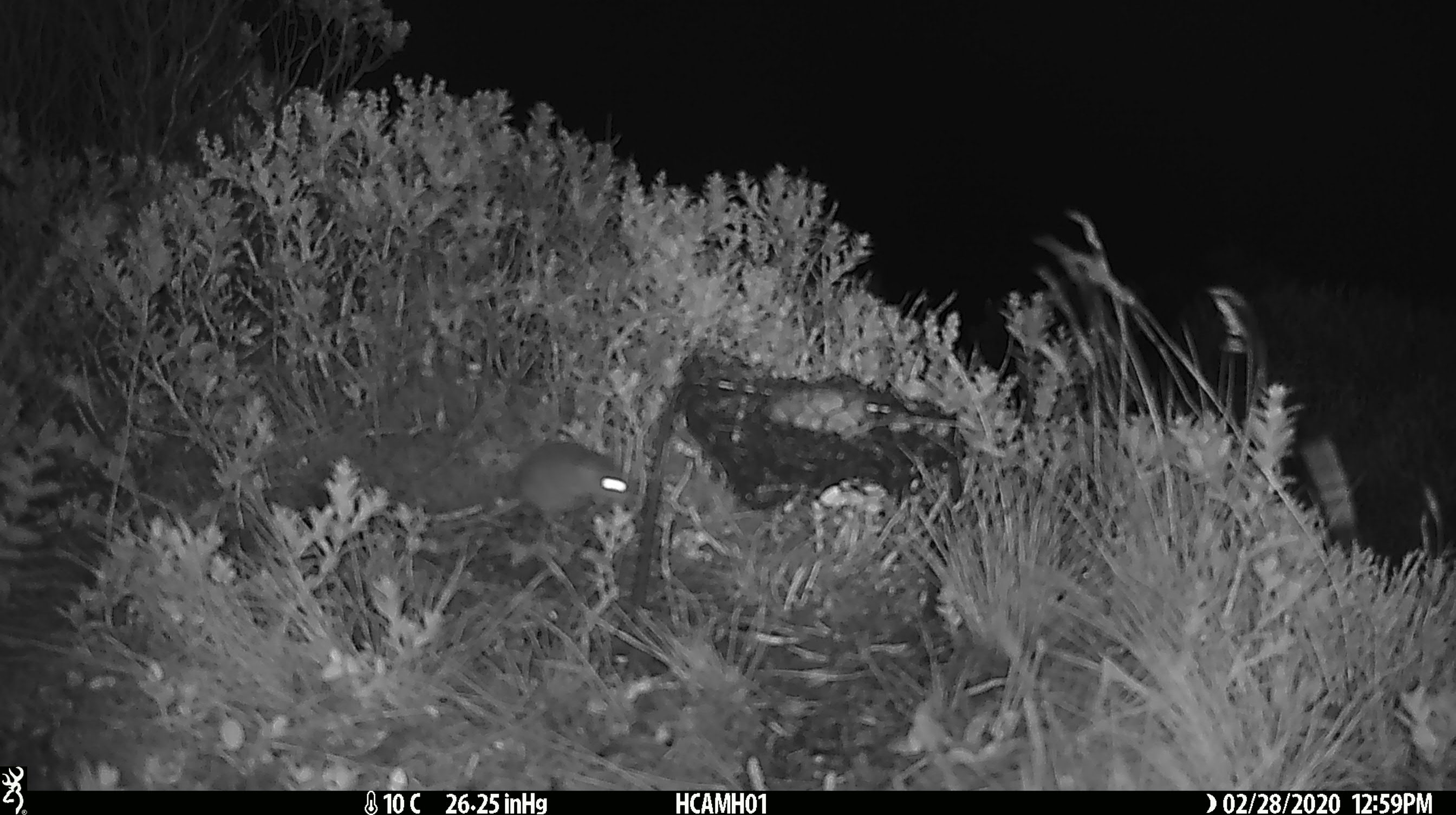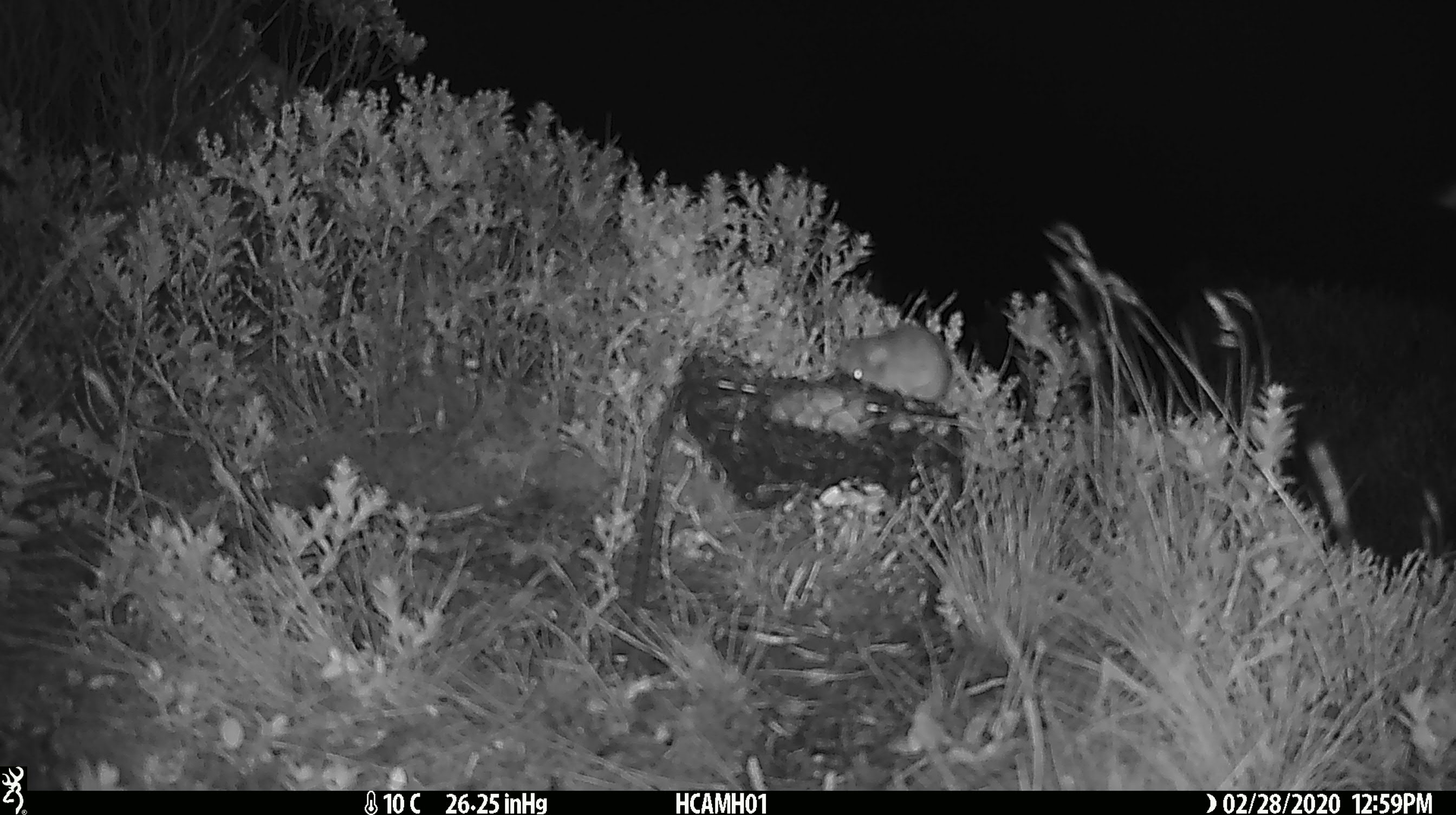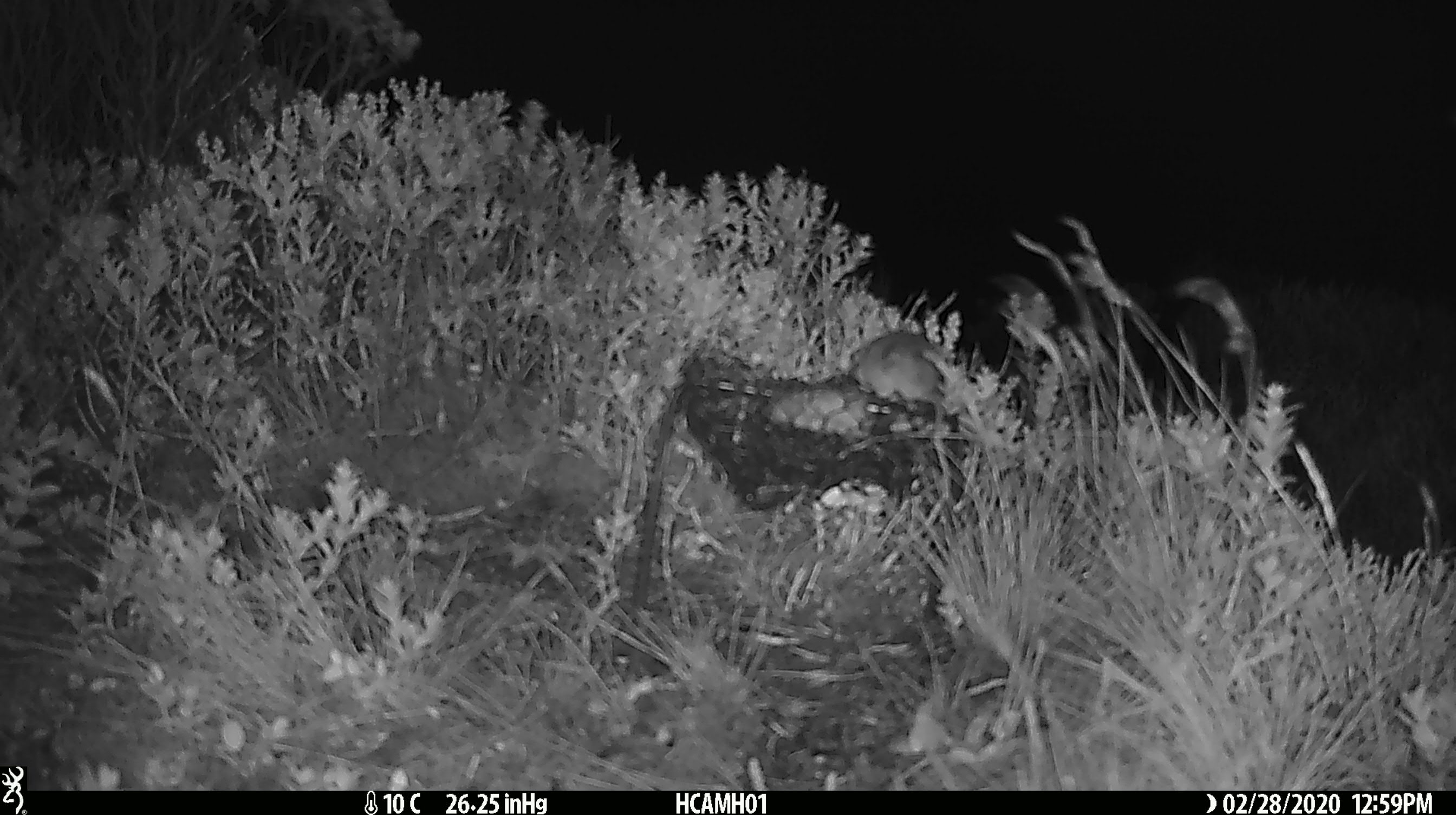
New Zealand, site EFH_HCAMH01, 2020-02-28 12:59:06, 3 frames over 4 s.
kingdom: Animalia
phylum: Chordata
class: Mammalia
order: Rodentia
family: Muridae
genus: Mus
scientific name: Mus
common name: mouse